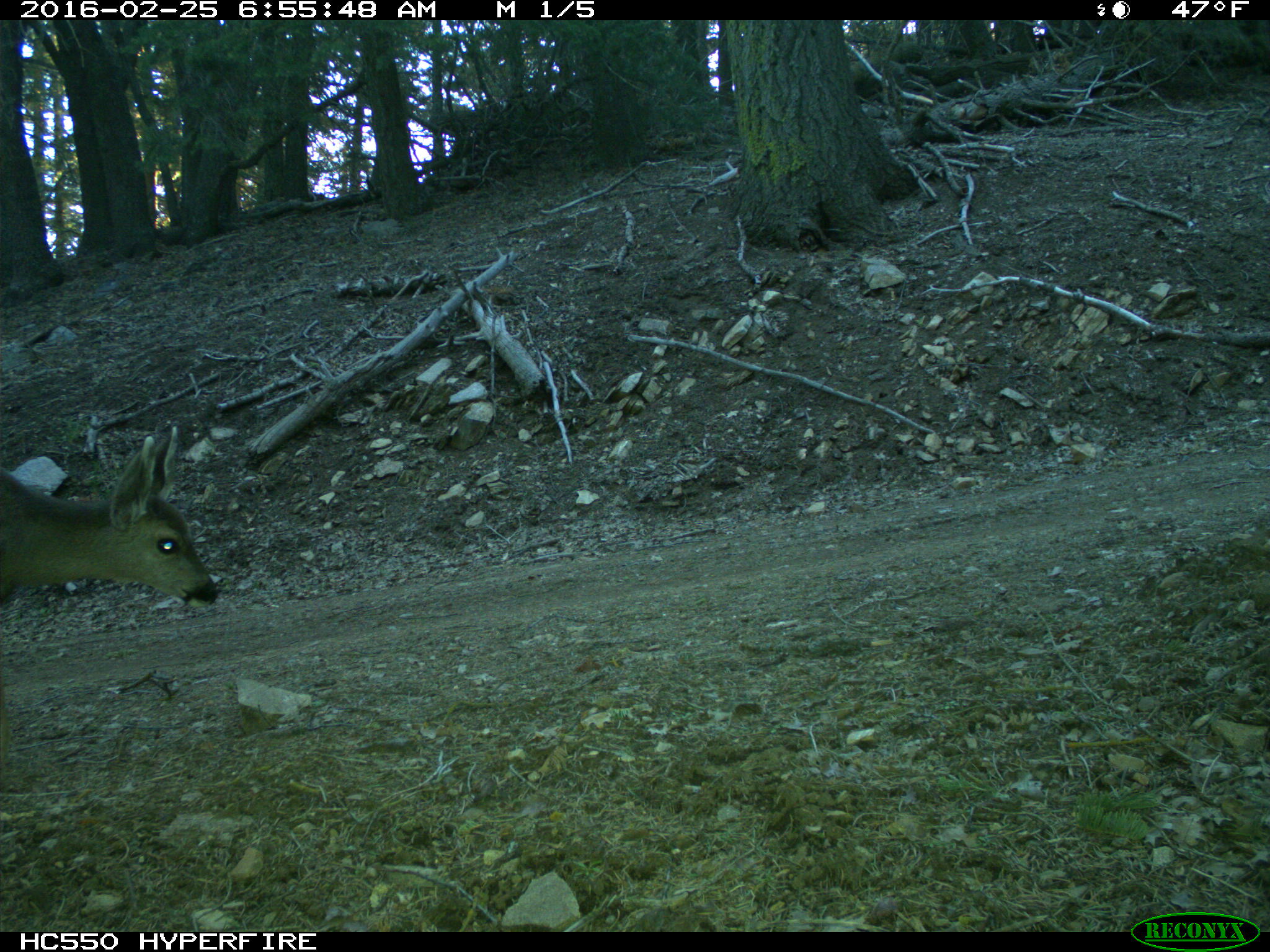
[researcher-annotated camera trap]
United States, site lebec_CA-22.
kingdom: Animalia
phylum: Chordata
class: Mammalia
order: Artiodactyla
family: Cervidae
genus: Odocoileus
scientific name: Odocoileus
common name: deer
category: unidentified deer